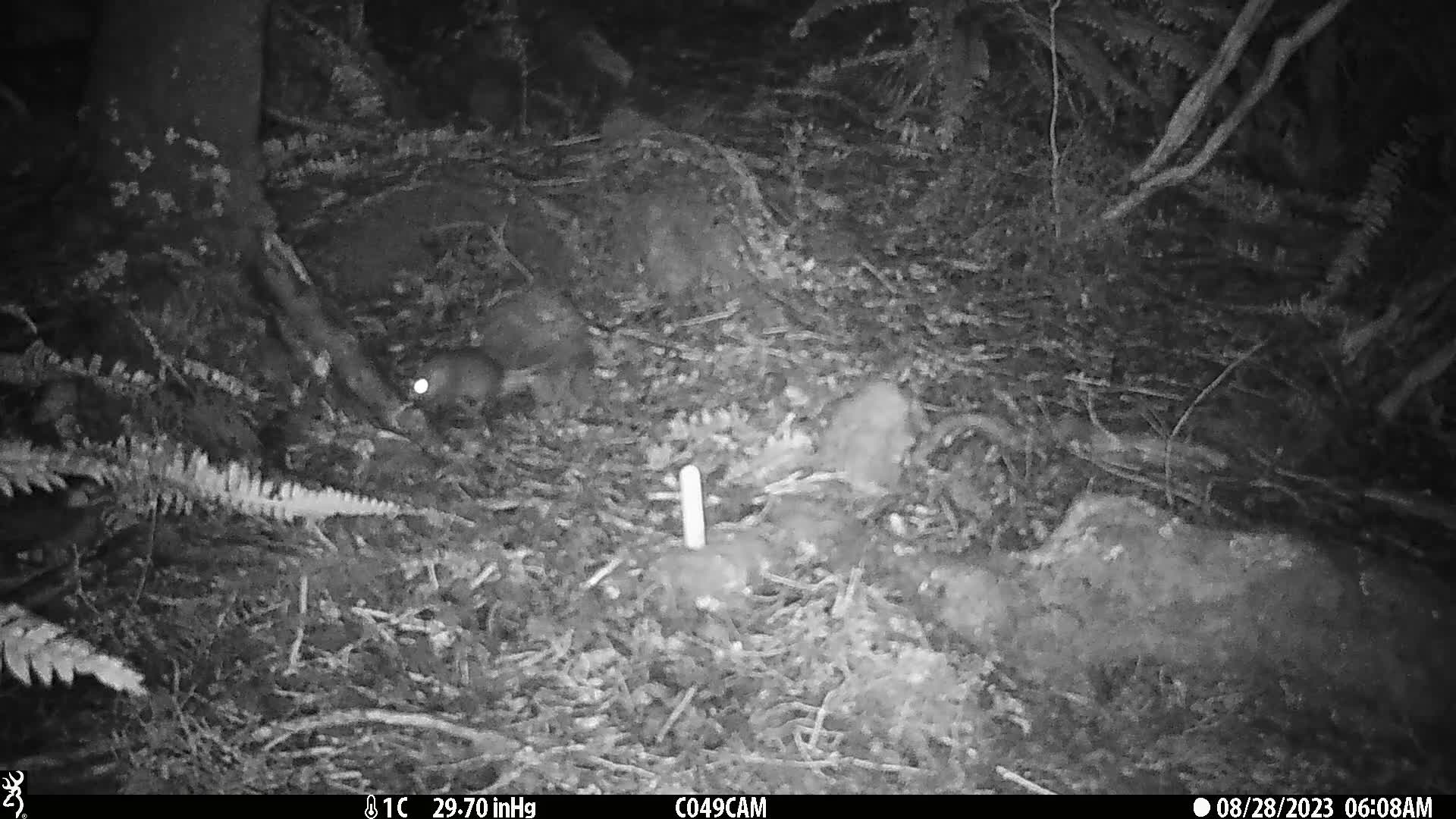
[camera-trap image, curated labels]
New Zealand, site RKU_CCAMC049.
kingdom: Animalia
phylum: Chordata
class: Mammalia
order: Rodentia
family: Muridae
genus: Rattus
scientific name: Rattus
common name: rat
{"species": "rat (Rattus)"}